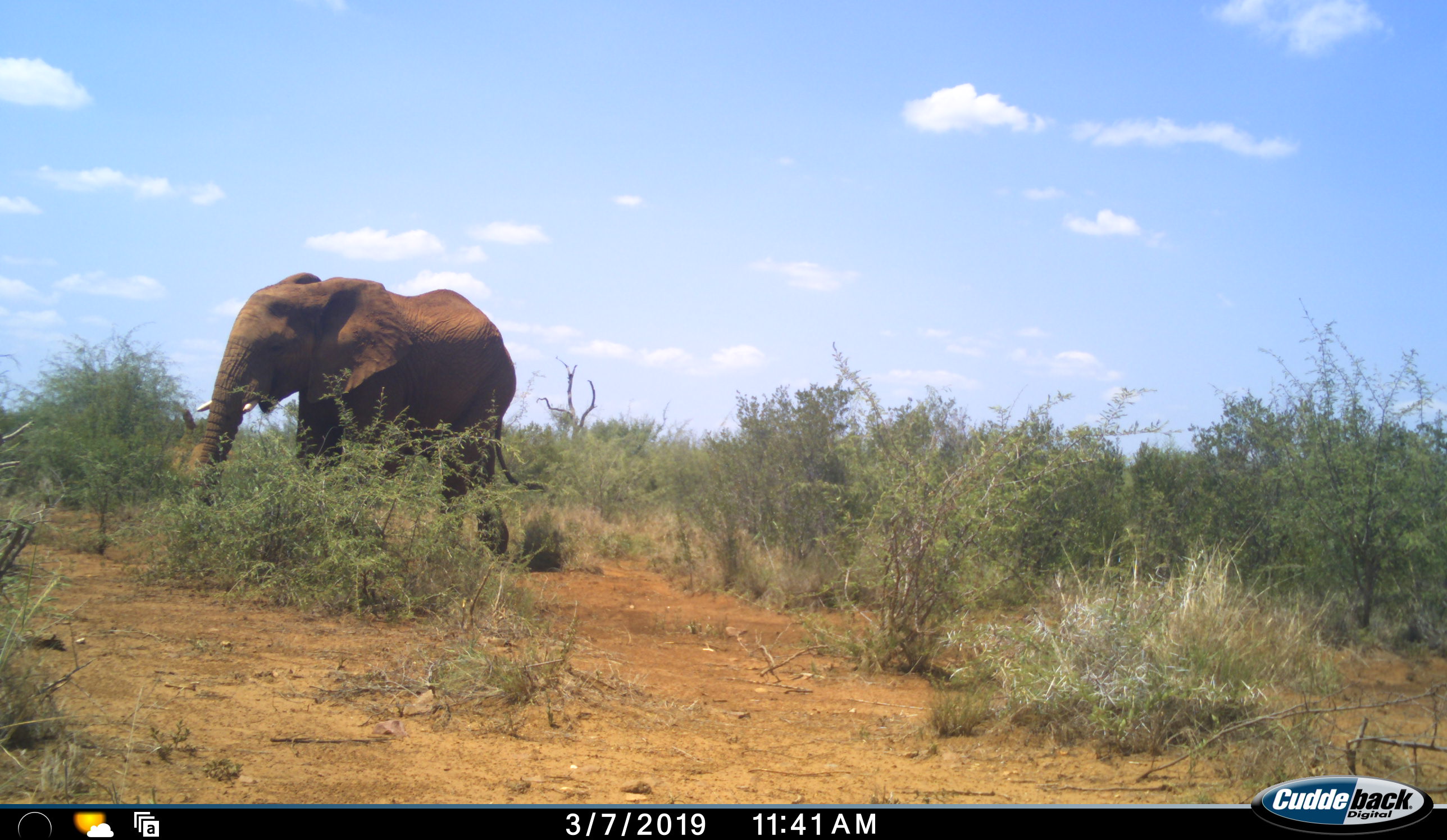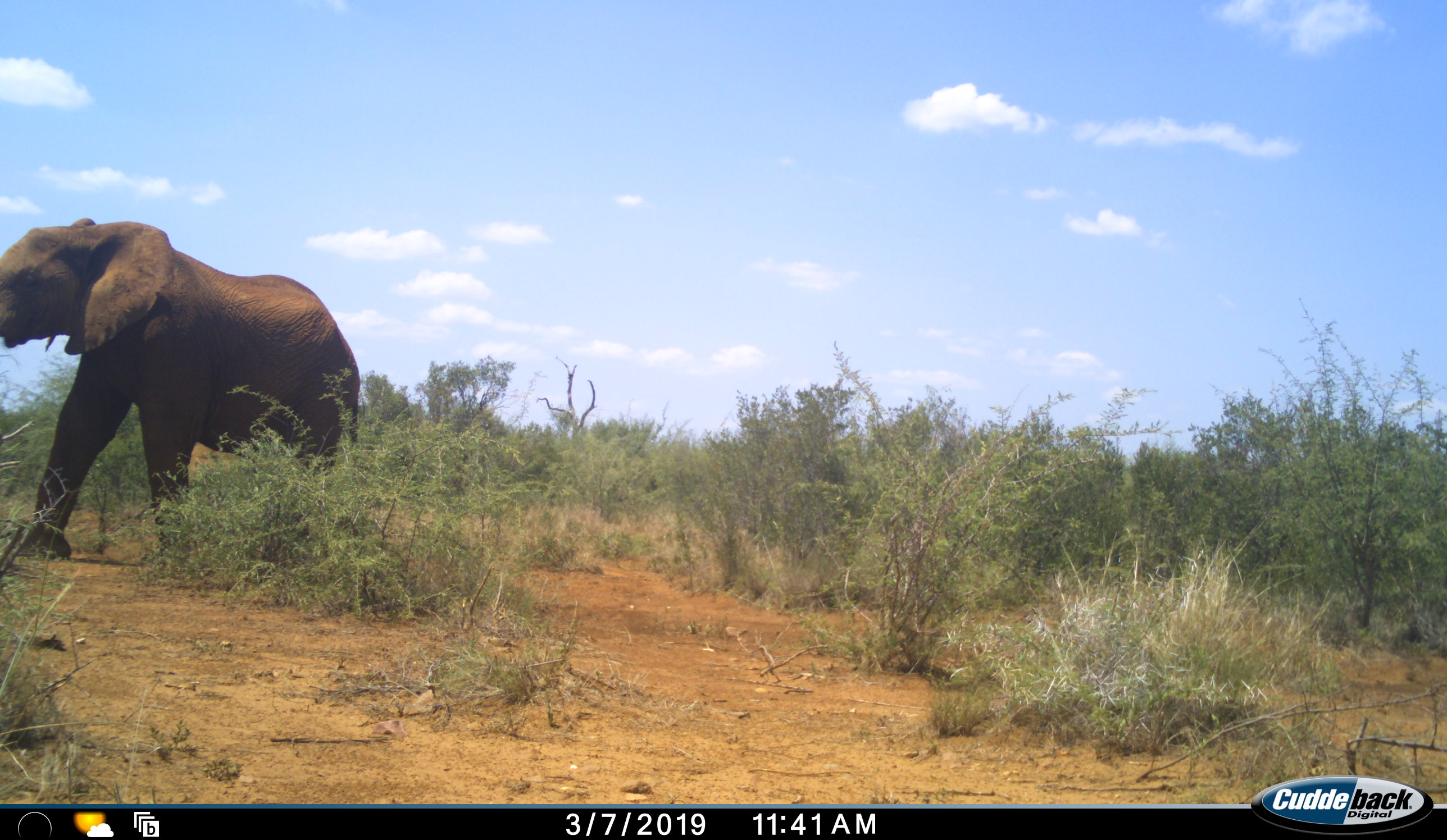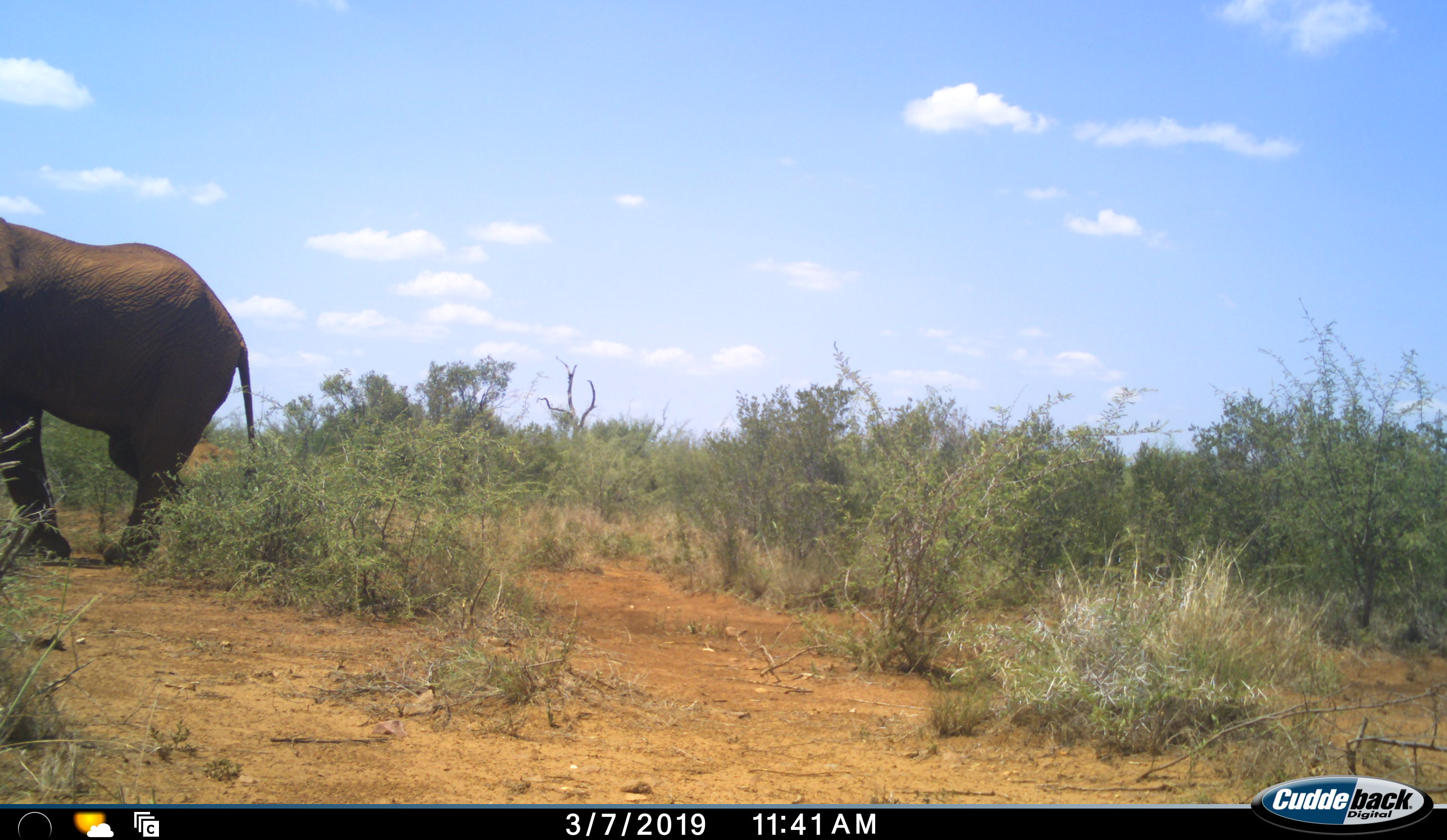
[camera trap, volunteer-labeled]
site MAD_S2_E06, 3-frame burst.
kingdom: Animalia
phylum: Chordata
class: Mammalia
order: Proboscidea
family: Elephantidae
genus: Loxodonta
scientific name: Loxodonta africana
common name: african bush elephant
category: elephant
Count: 1.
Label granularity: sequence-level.